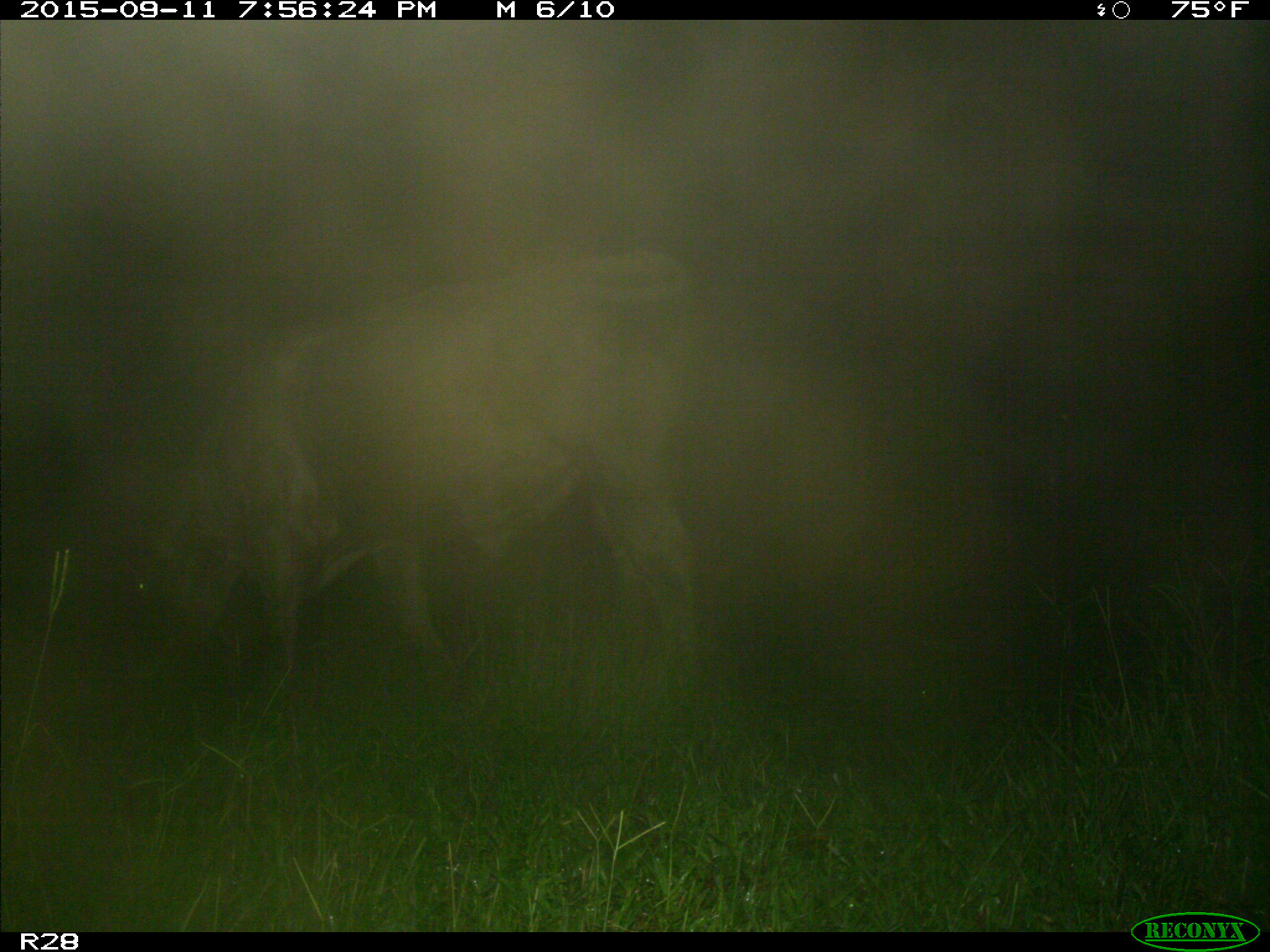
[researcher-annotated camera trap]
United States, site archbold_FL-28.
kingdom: Animalia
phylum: Chordata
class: Mammalia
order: Artiodactyla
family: Bovidae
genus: Bos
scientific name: Bos taurus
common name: domestic cow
Bos taurus (domestic cow).